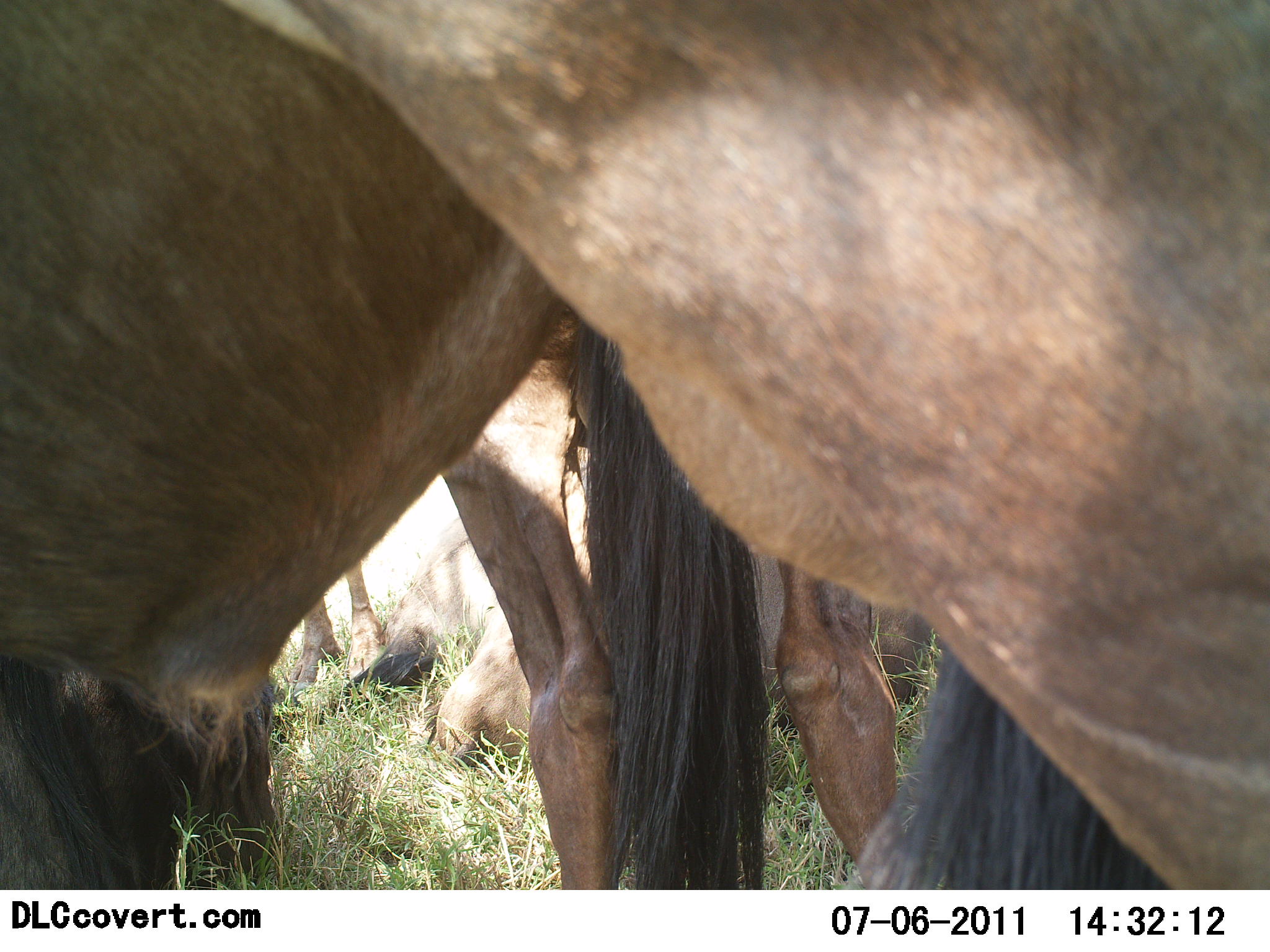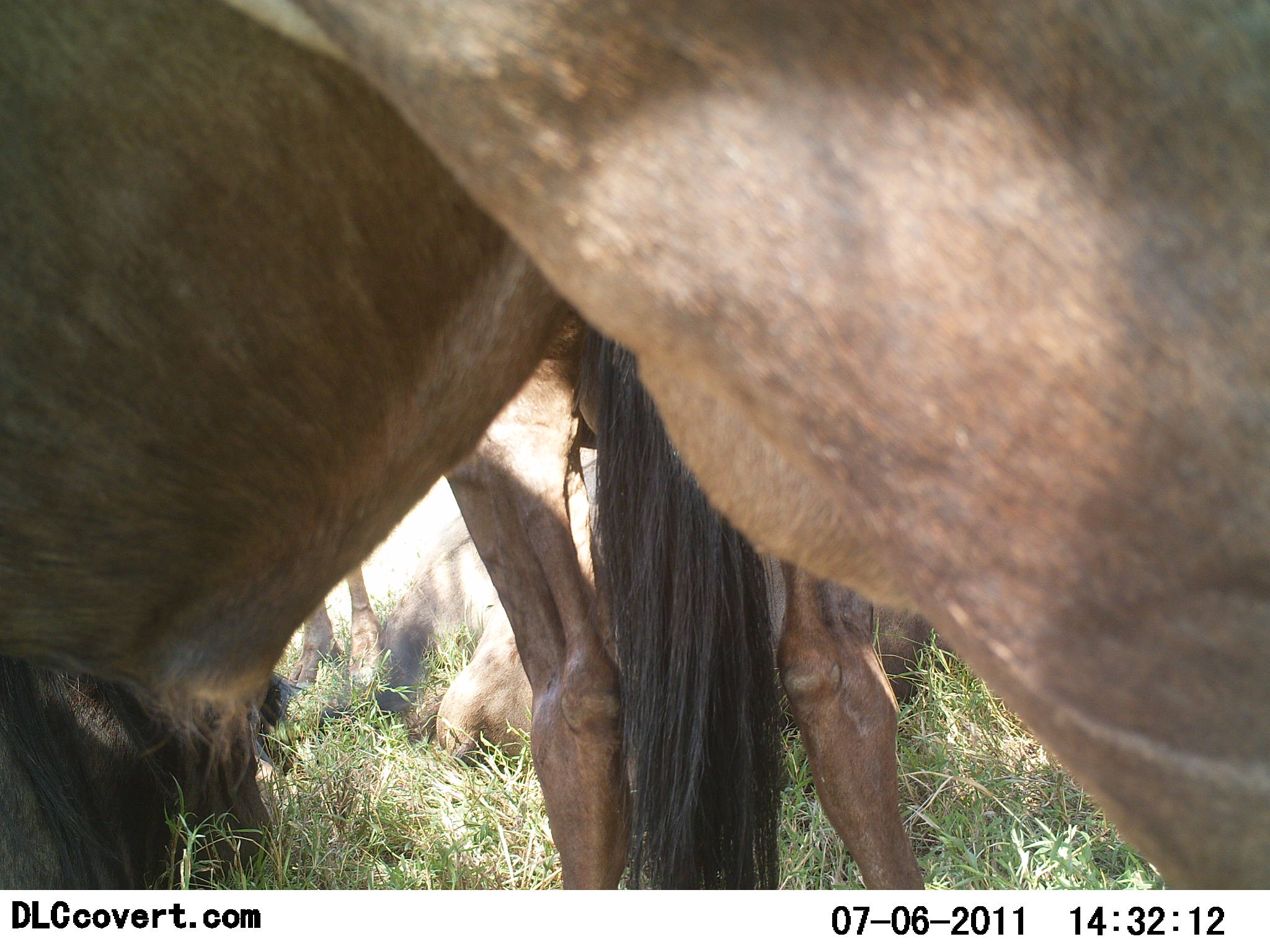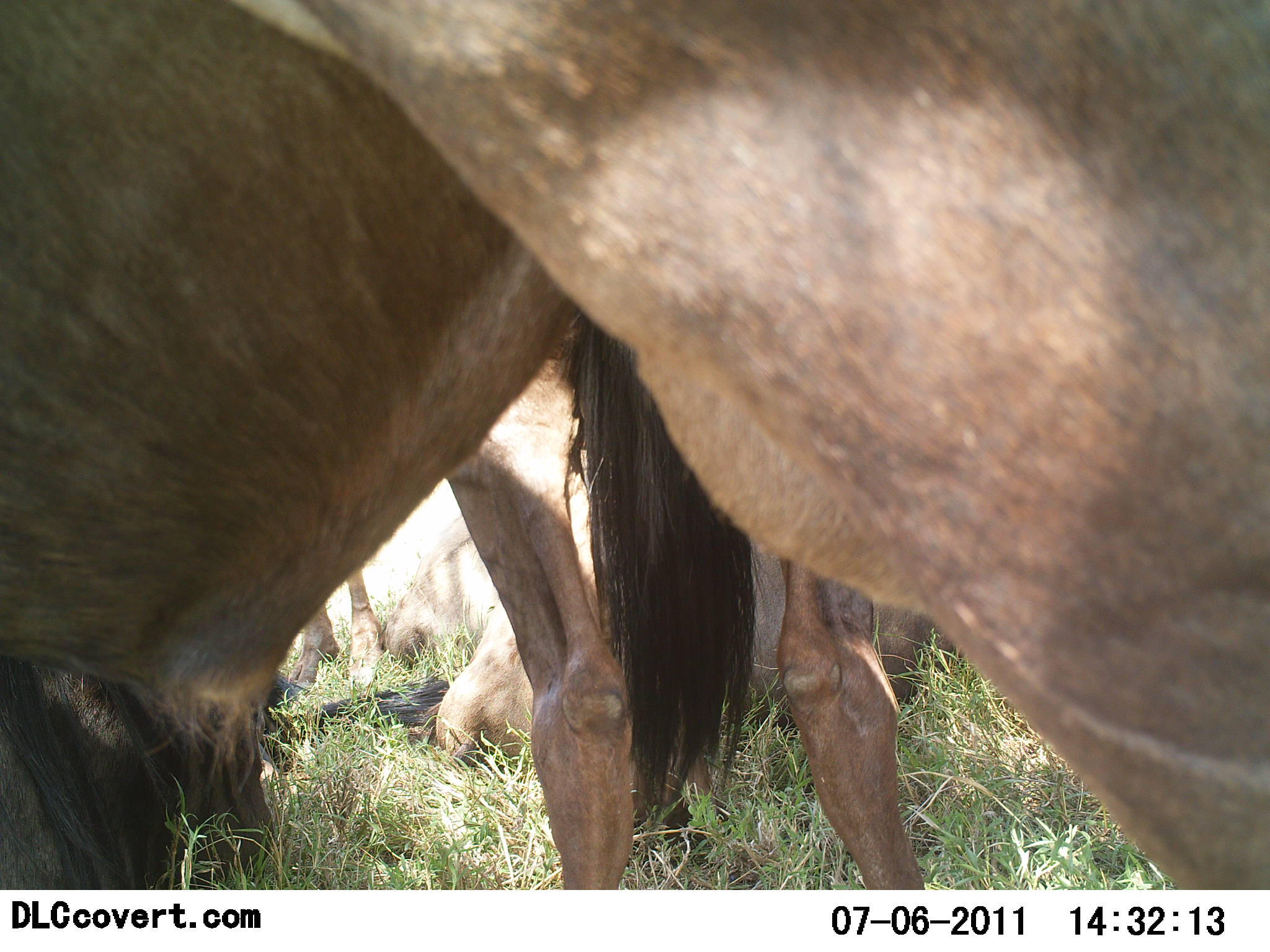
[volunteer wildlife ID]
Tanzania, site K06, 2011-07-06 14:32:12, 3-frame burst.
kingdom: Animalia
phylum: Chordata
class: Mammalia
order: Artiodactyla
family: Bovidae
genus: Connochaetes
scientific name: Connochaetes taurinus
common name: blue wildebeest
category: wildebeest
Wildebeest (blue wildebeest) (Connochaetes taurinus), count 4. Behavior (volunteer vote fractions): standing 64%, resting 64%, moving 0%, interacting 0%. Young present (vote fraction): 0%. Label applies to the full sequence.